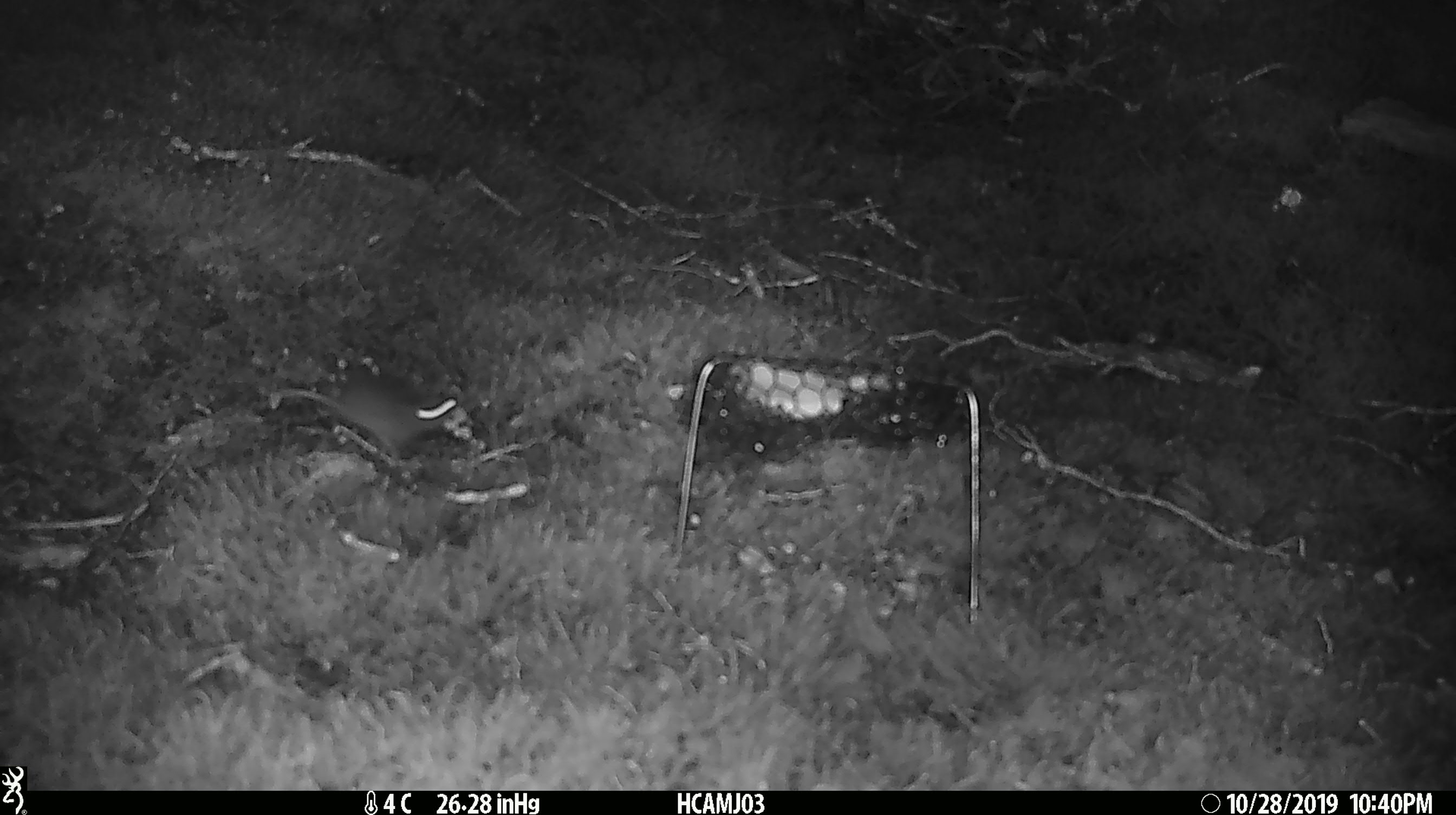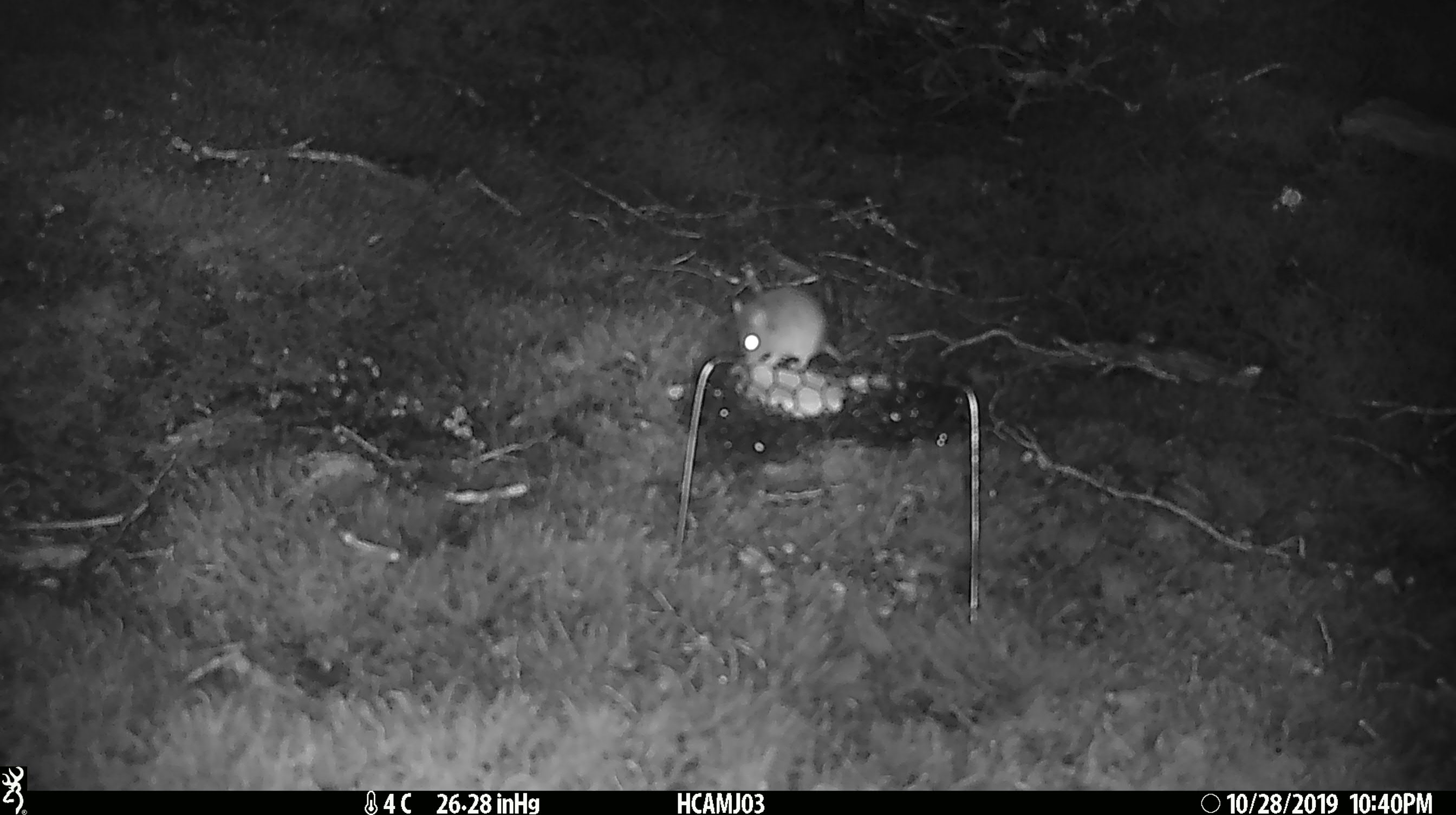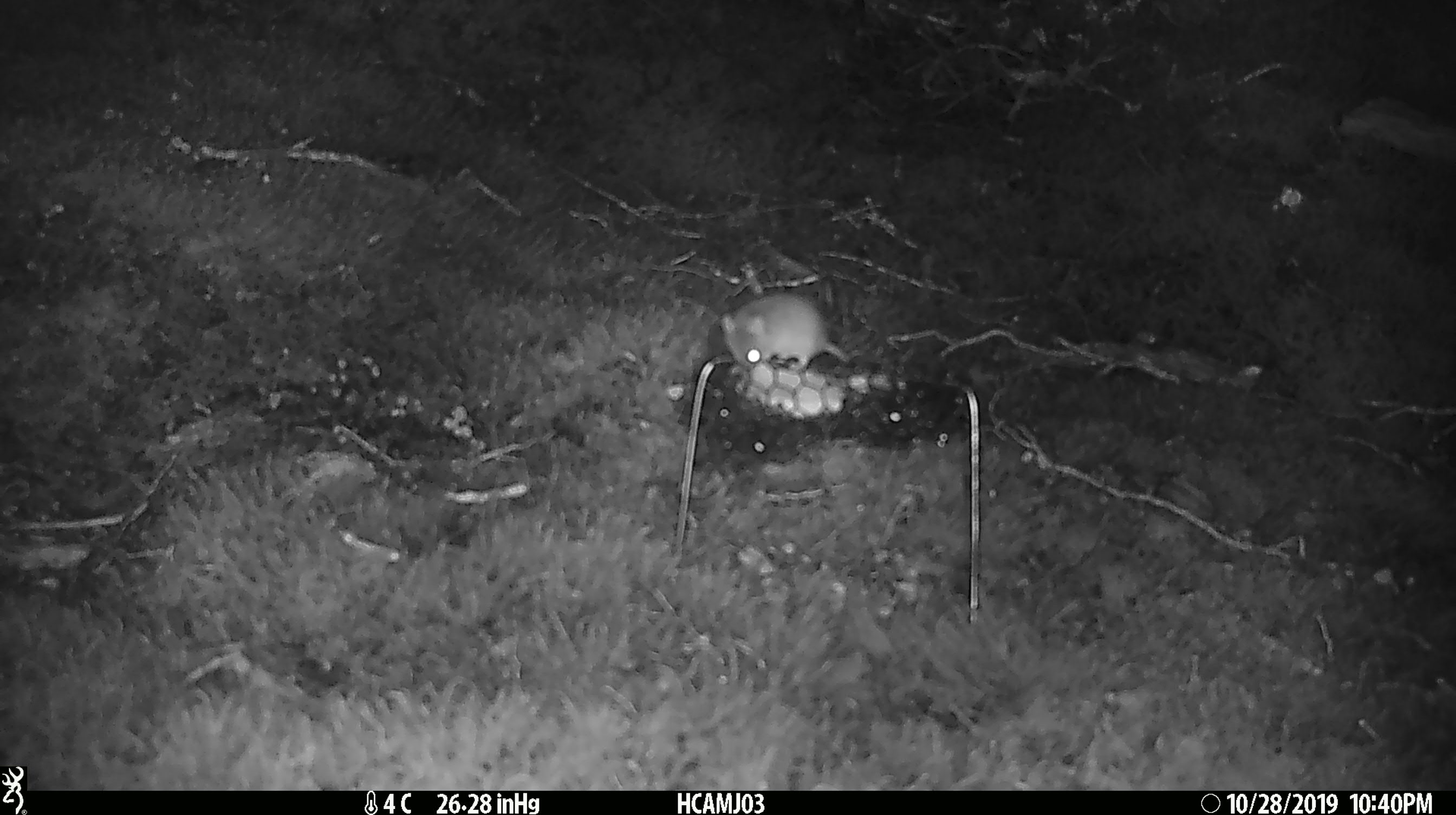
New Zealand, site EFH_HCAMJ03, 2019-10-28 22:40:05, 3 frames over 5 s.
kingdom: Animalia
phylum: Chordata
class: Mammalia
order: Rodentia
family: Muridae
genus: Mus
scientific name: Mus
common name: mouse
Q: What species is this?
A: Mouse (Mus).